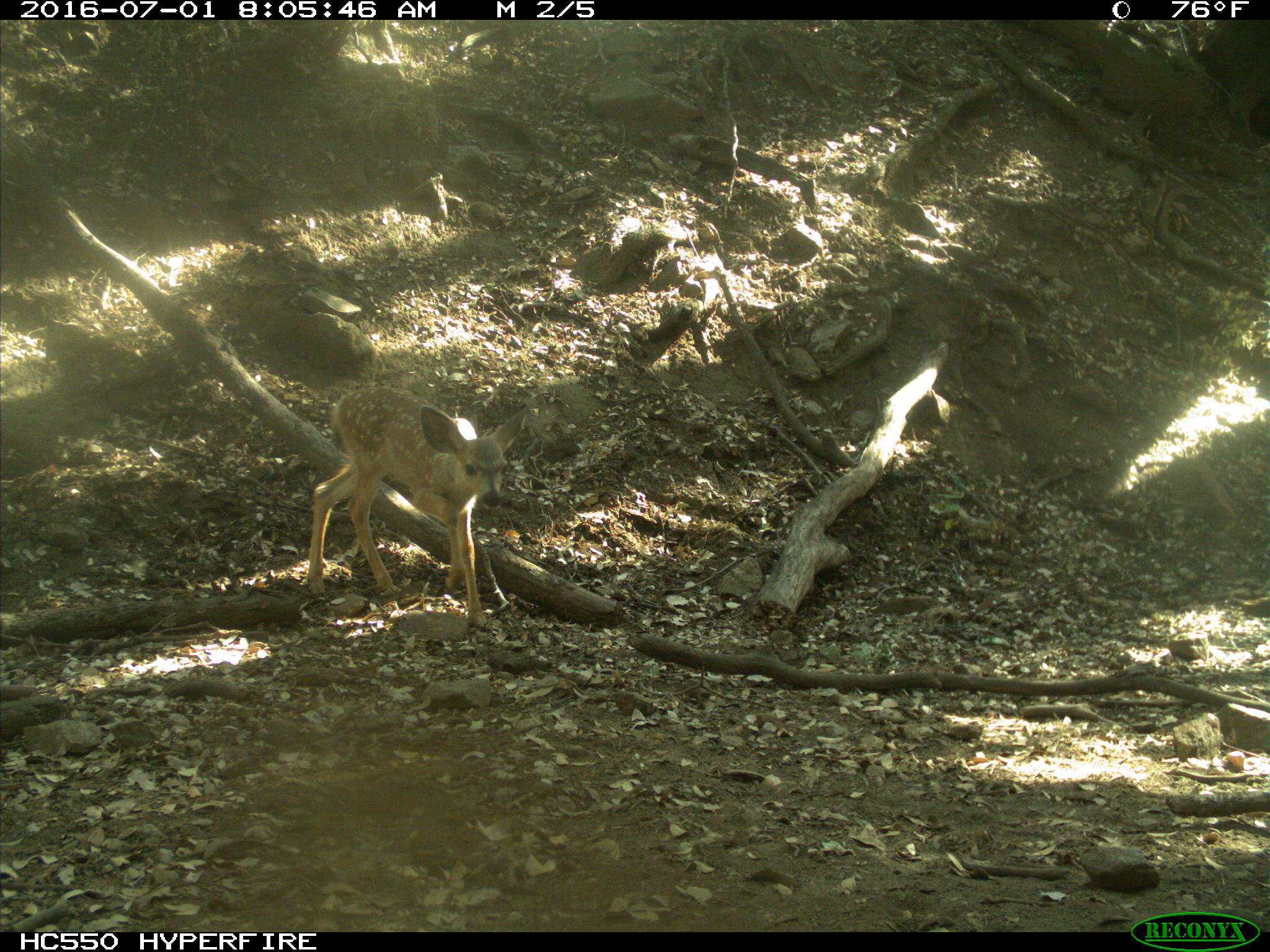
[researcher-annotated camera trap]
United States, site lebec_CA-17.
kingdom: Animalia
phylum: Chordata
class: Mammalia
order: Artiodactyla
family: Cervidae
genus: Odocoileus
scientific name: Odocoileus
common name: deer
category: unidentified deer